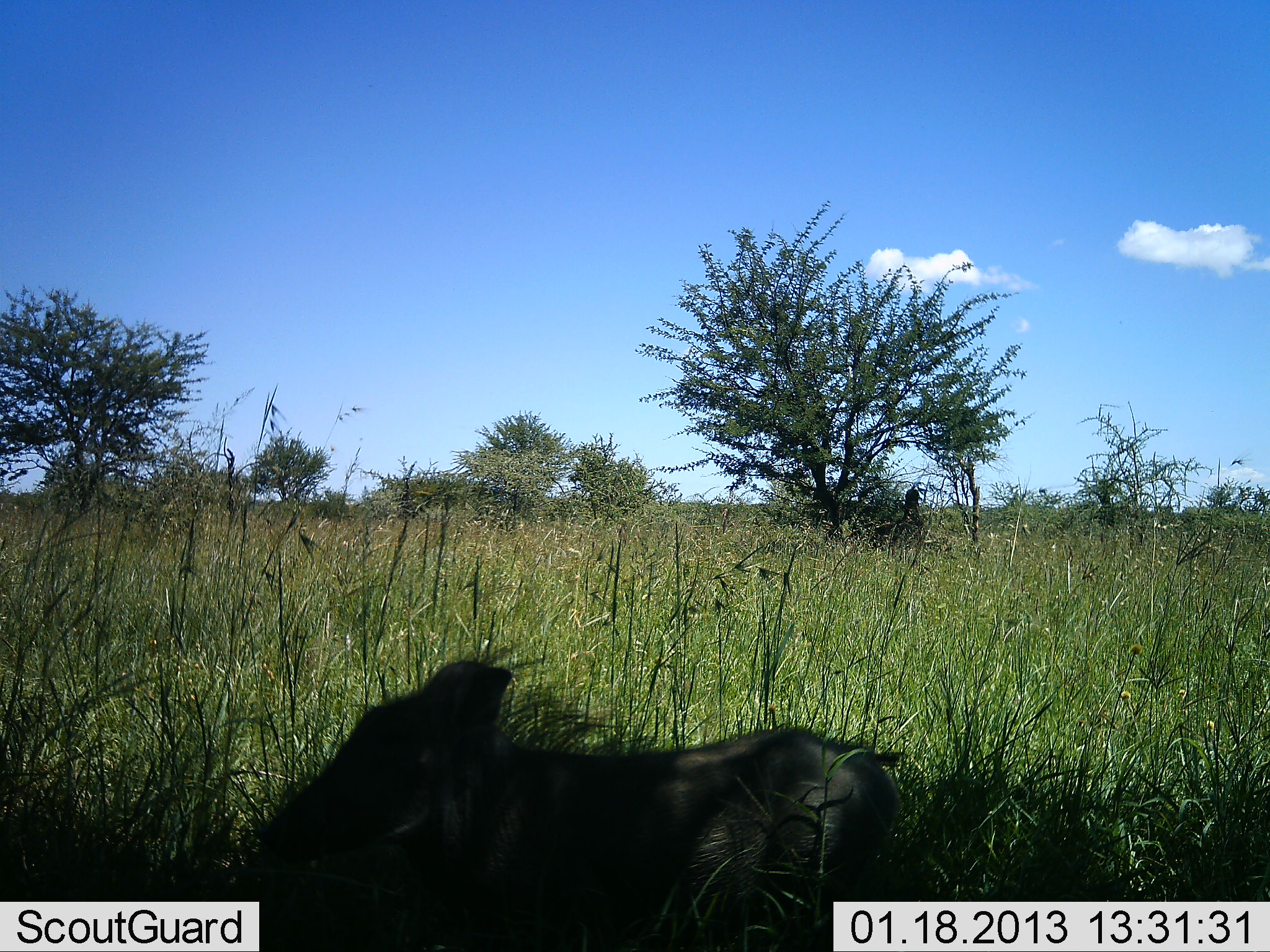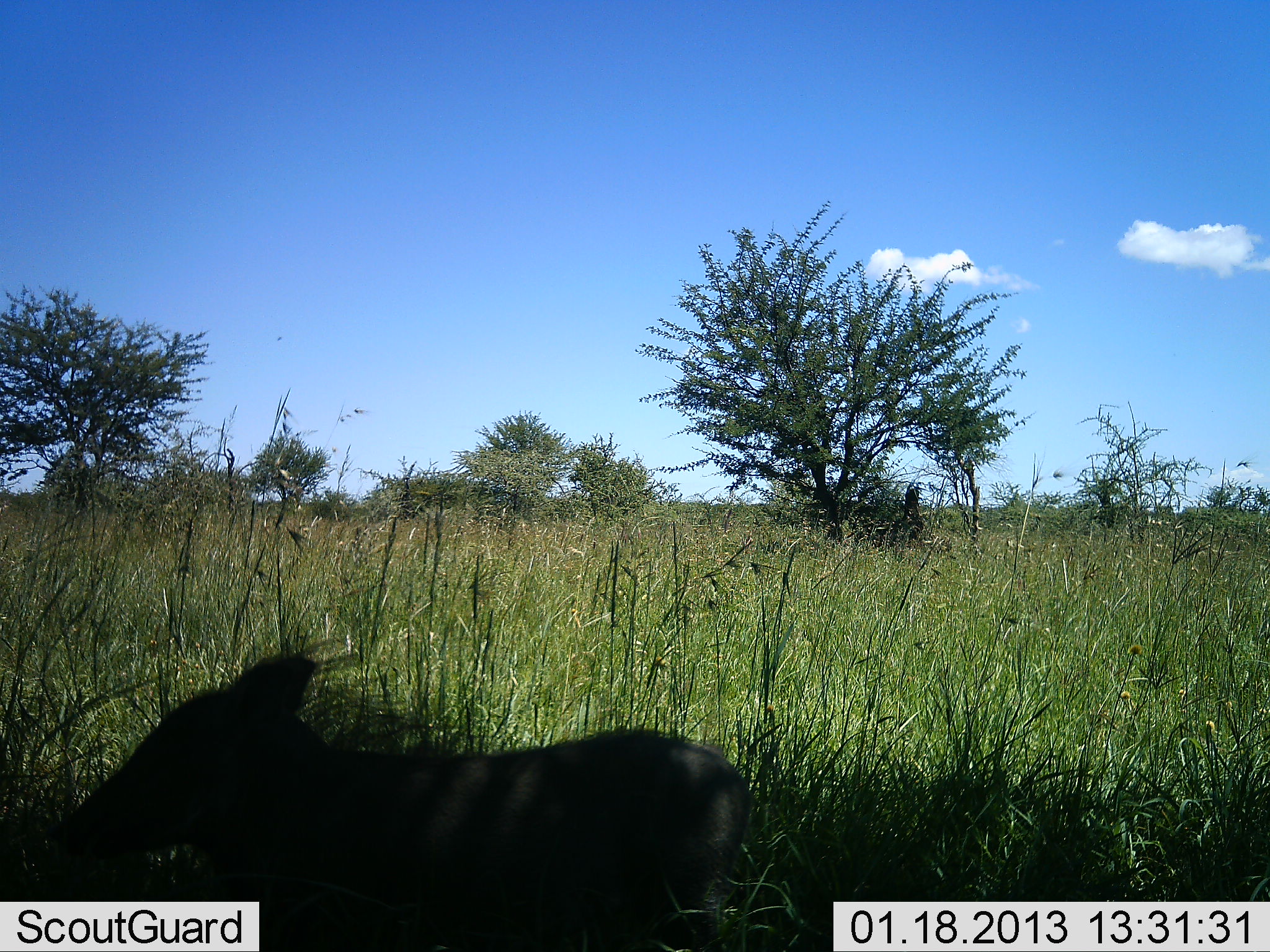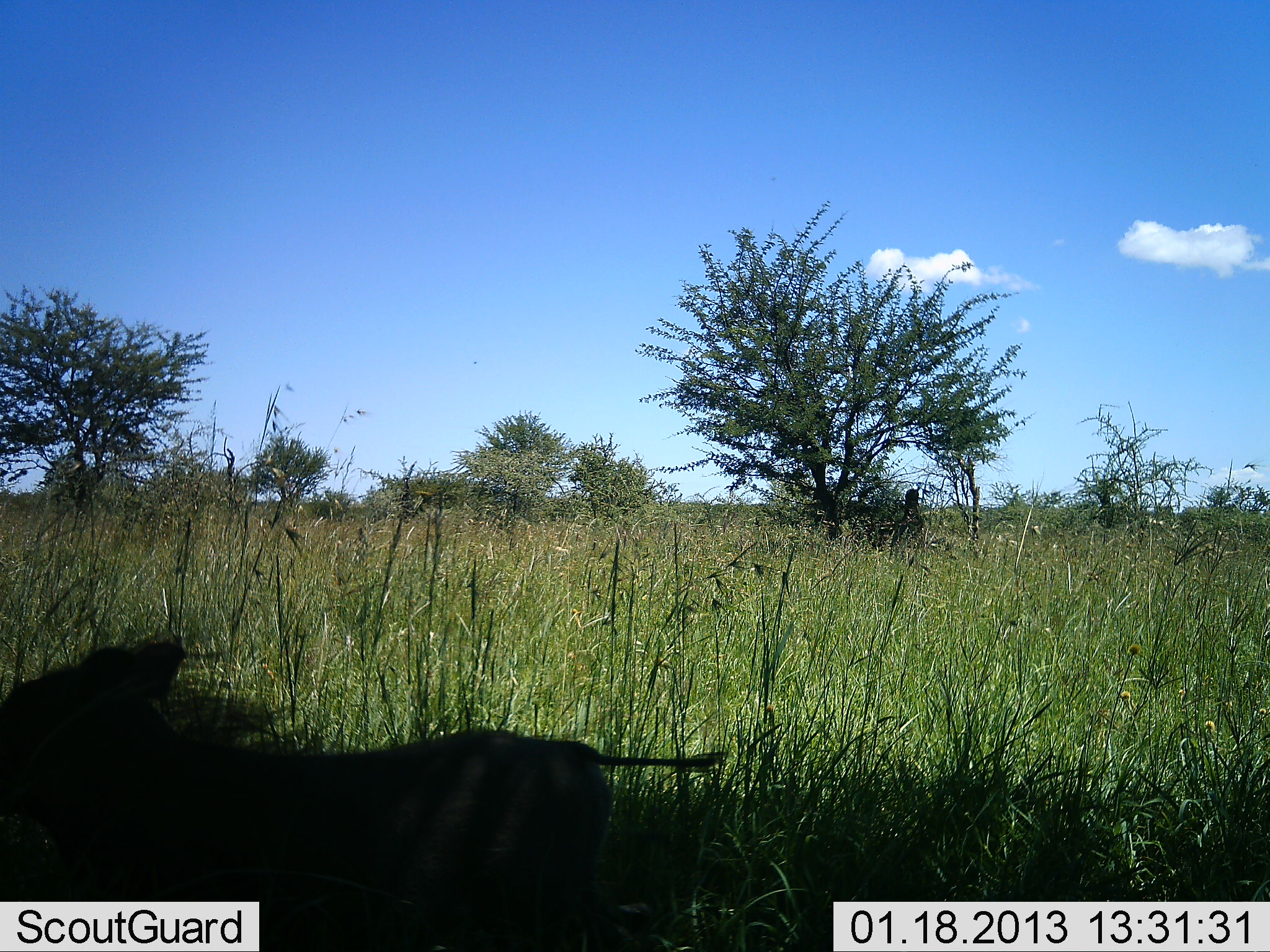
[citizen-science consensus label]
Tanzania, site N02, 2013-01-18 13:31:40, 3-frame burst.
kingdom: Animalia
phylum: Chordata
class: Mammalia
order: Artiodactyla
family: Suidae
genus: Phacochoerus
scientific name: Phacochoerus africanus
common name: warthog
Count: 1.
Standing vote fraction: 4%.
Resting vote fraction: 0%.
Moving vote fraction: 100%.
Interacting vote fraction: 0%.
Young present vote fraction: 19%.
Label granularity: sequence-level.